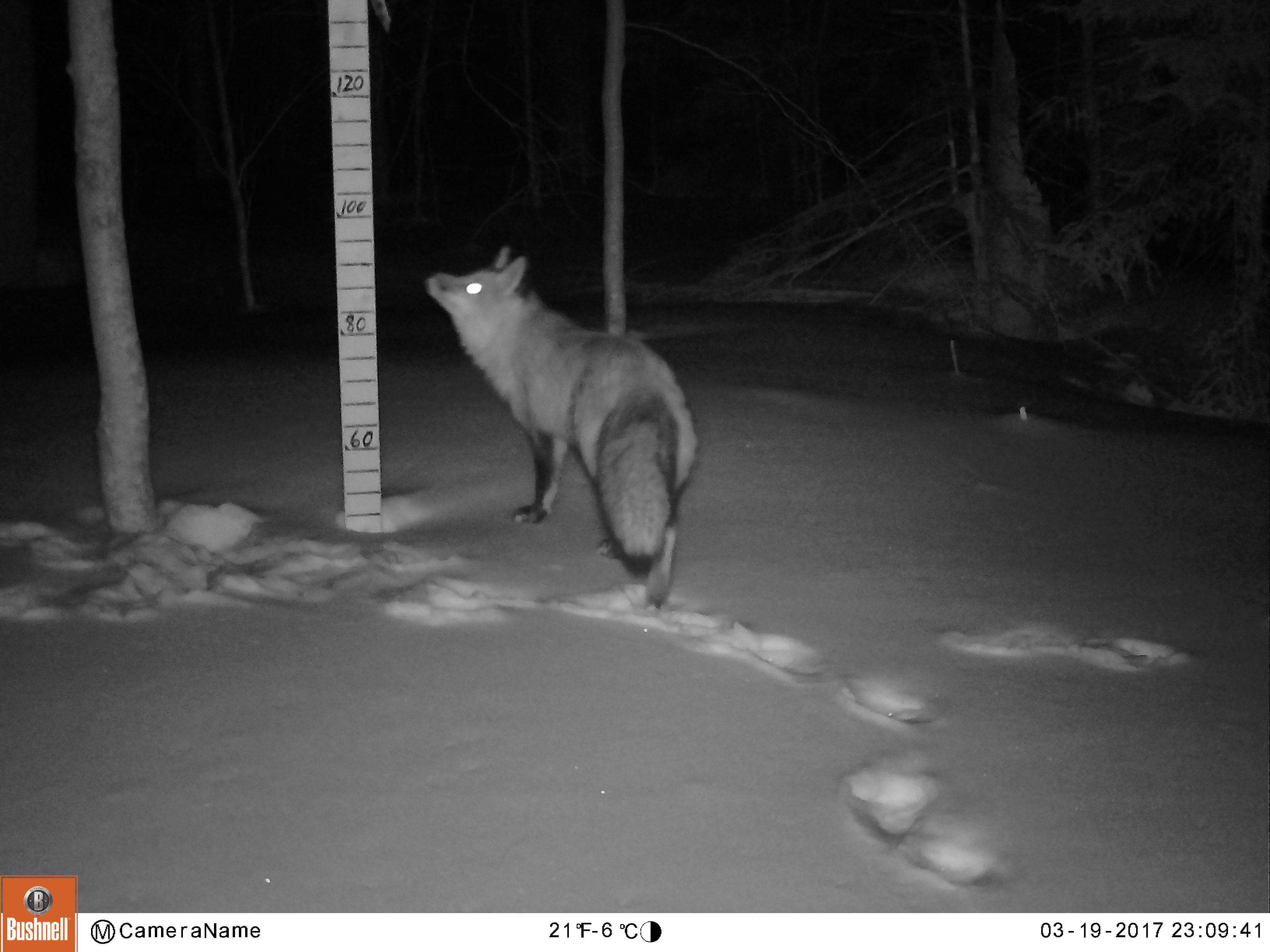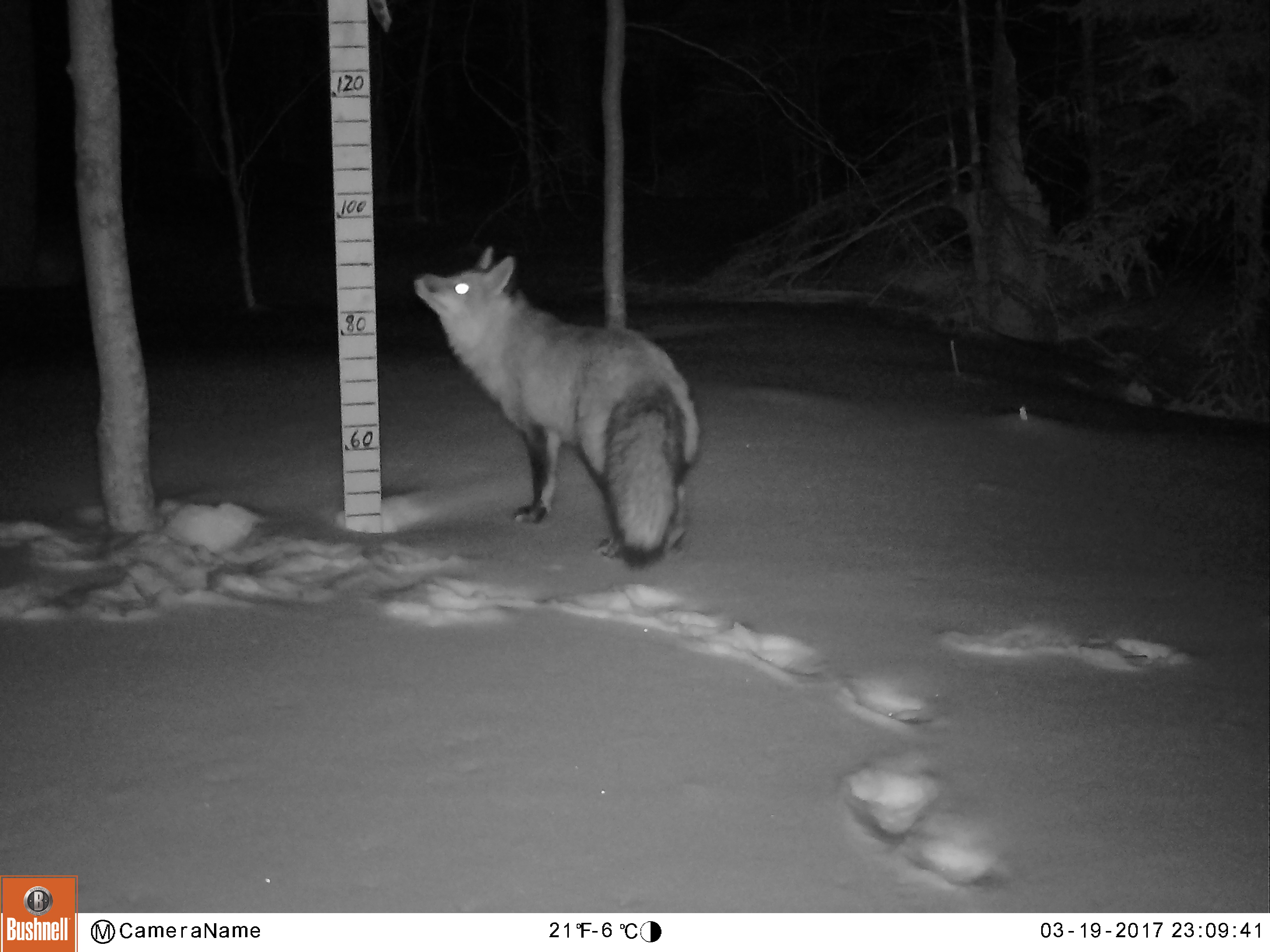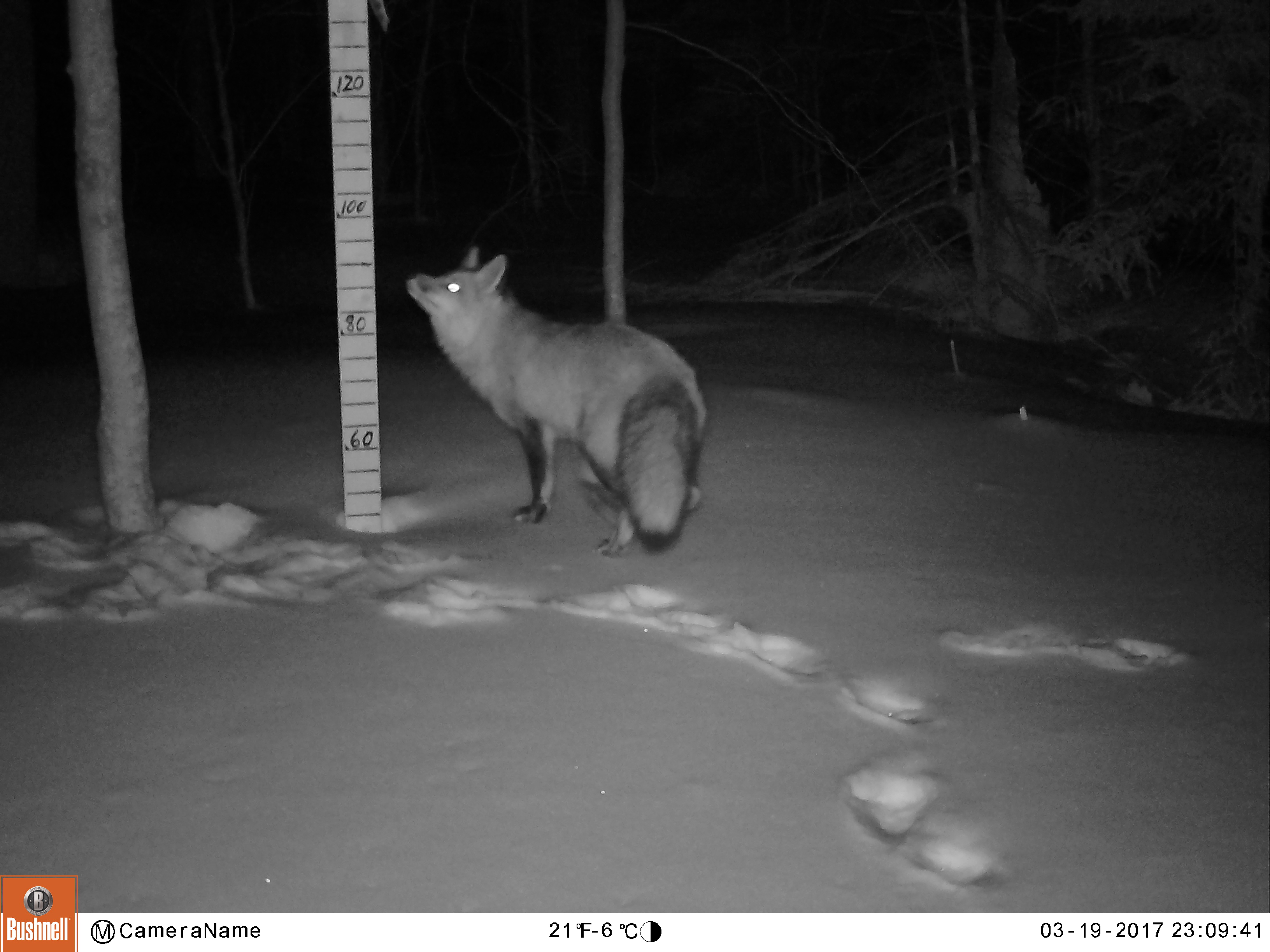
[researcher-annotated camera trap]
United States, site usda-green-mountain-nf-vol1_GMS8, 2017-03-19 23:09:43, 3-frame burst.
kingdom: Animalia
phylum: Chordata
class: Mammalia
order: Carnivora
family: Canidae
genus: Vulpes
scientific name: Vulpes vulpes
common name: red fox